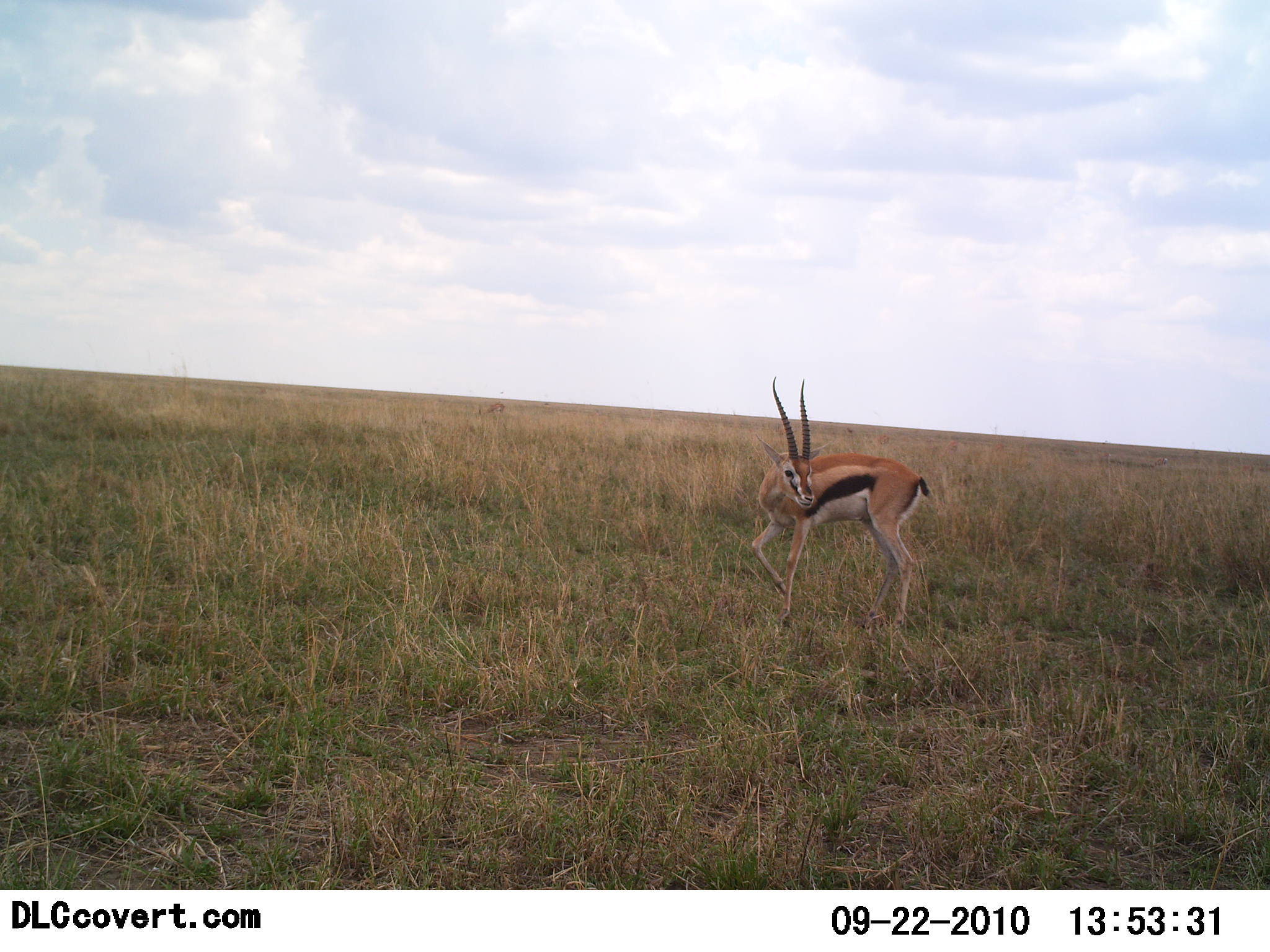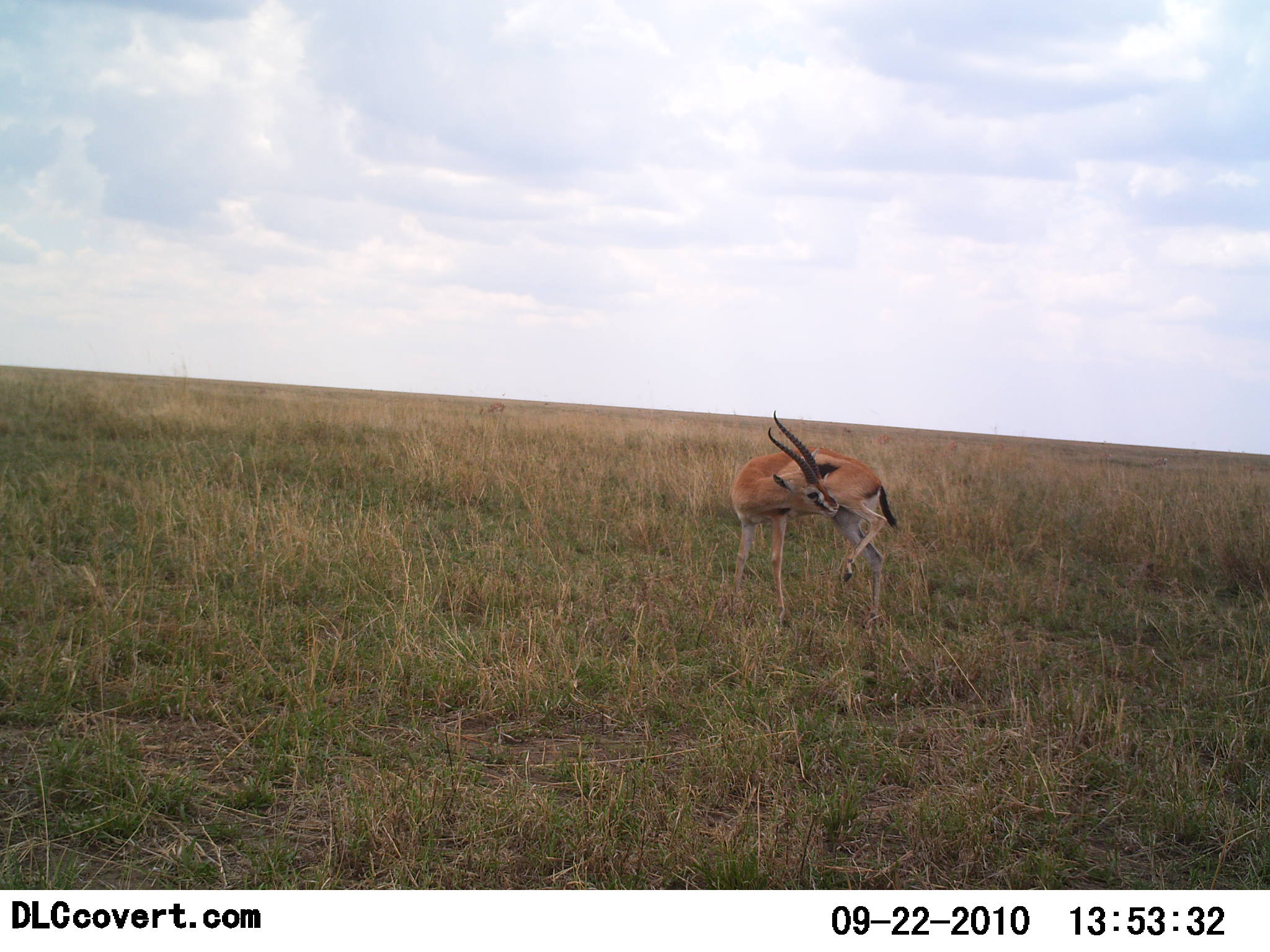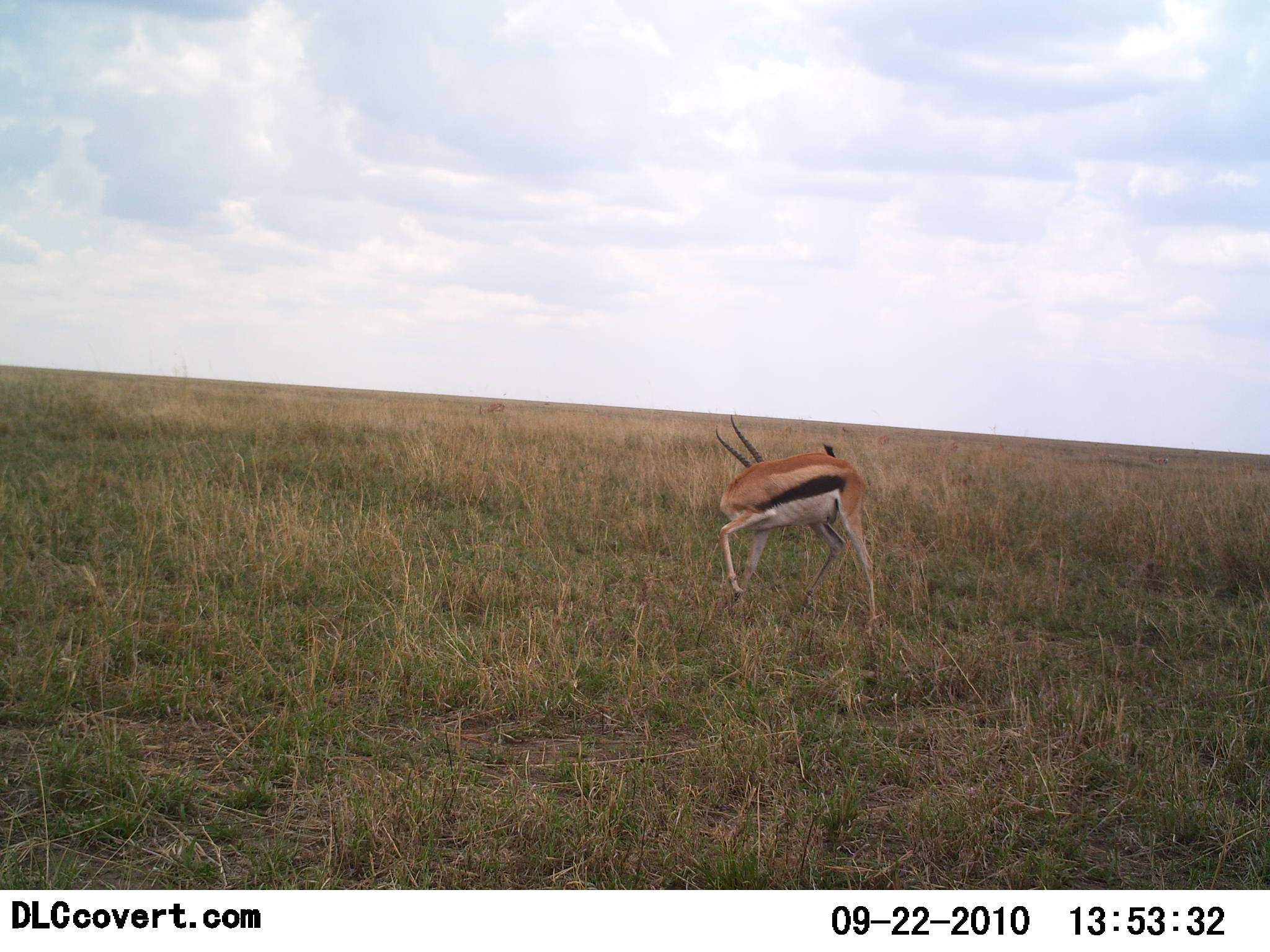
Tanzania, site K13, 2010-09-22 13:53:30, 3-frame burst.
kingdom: Animalia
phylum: Chordata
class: Mammalia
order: Artiodactyla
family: Bovidae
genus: Eudorcas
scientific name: Eudorcas thomsonii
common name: thomson's gazelle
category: gazellethomsons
Gazellethomsons (thomson's gazelle) (Eudorcas thomsonii), count 1. Behavior (volunteer vote fractions): standing 70%, resting 0%, moving 25%, interacting 15%. Young present (vote fraction): 0%. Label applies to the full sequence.